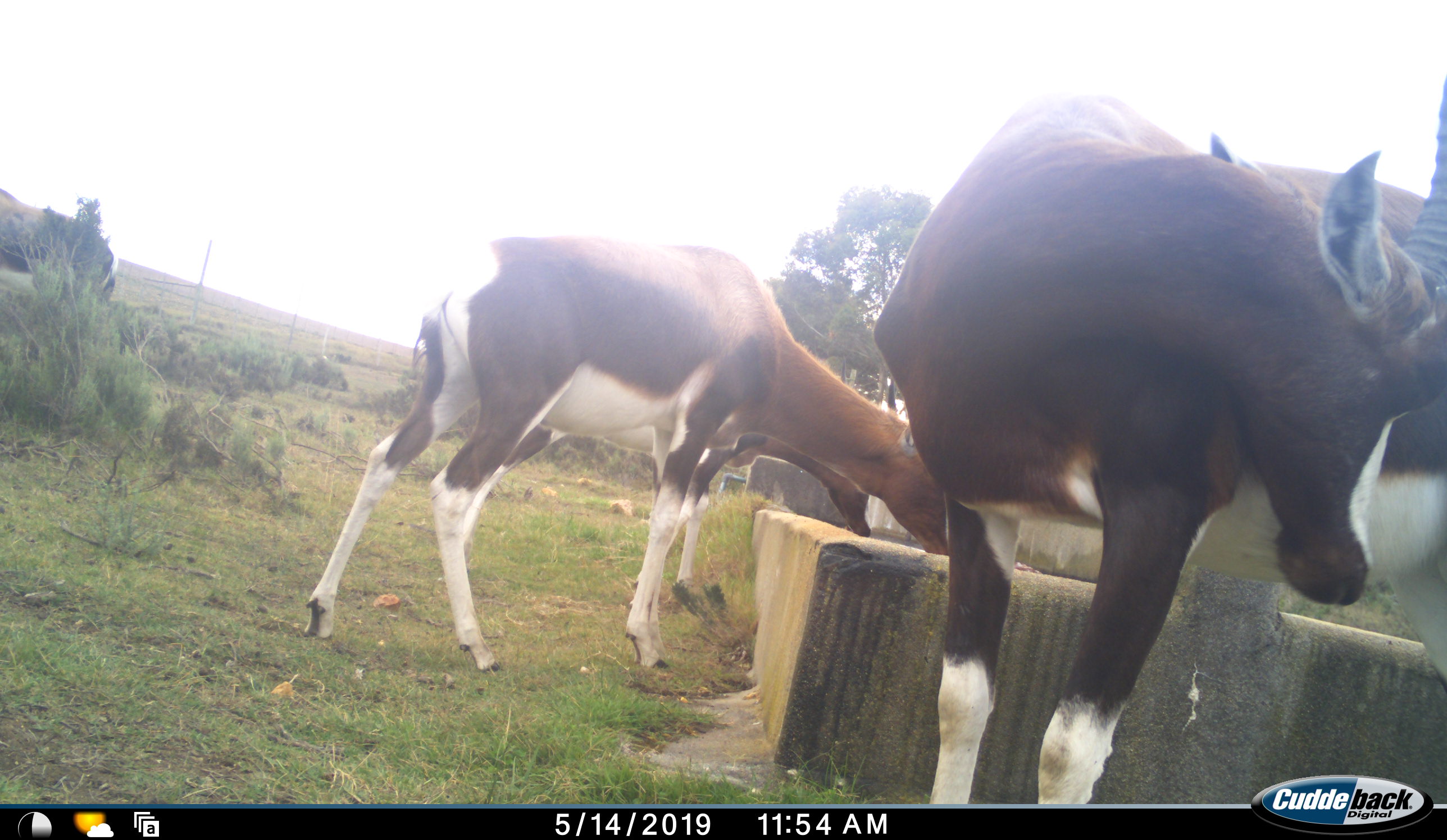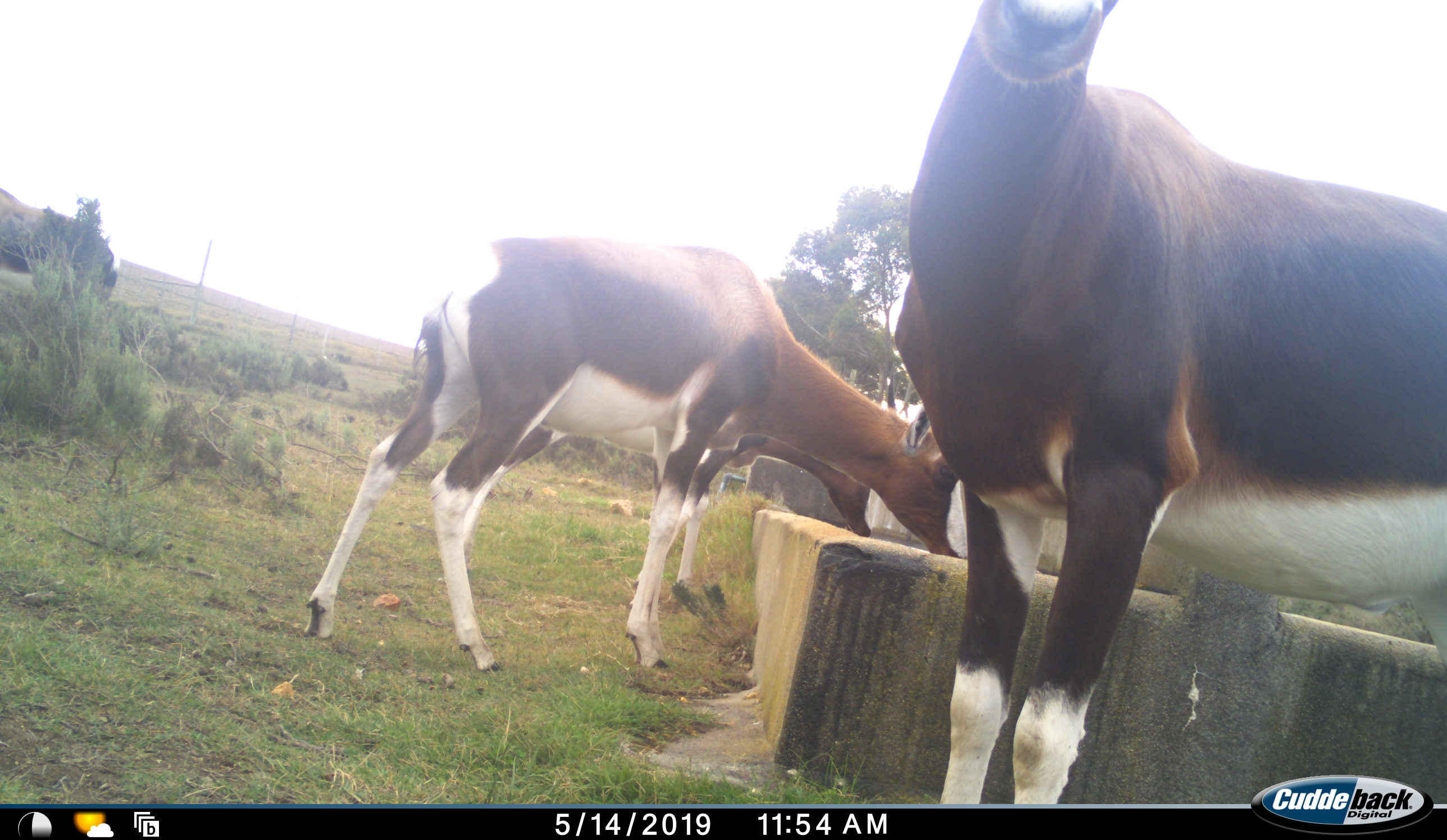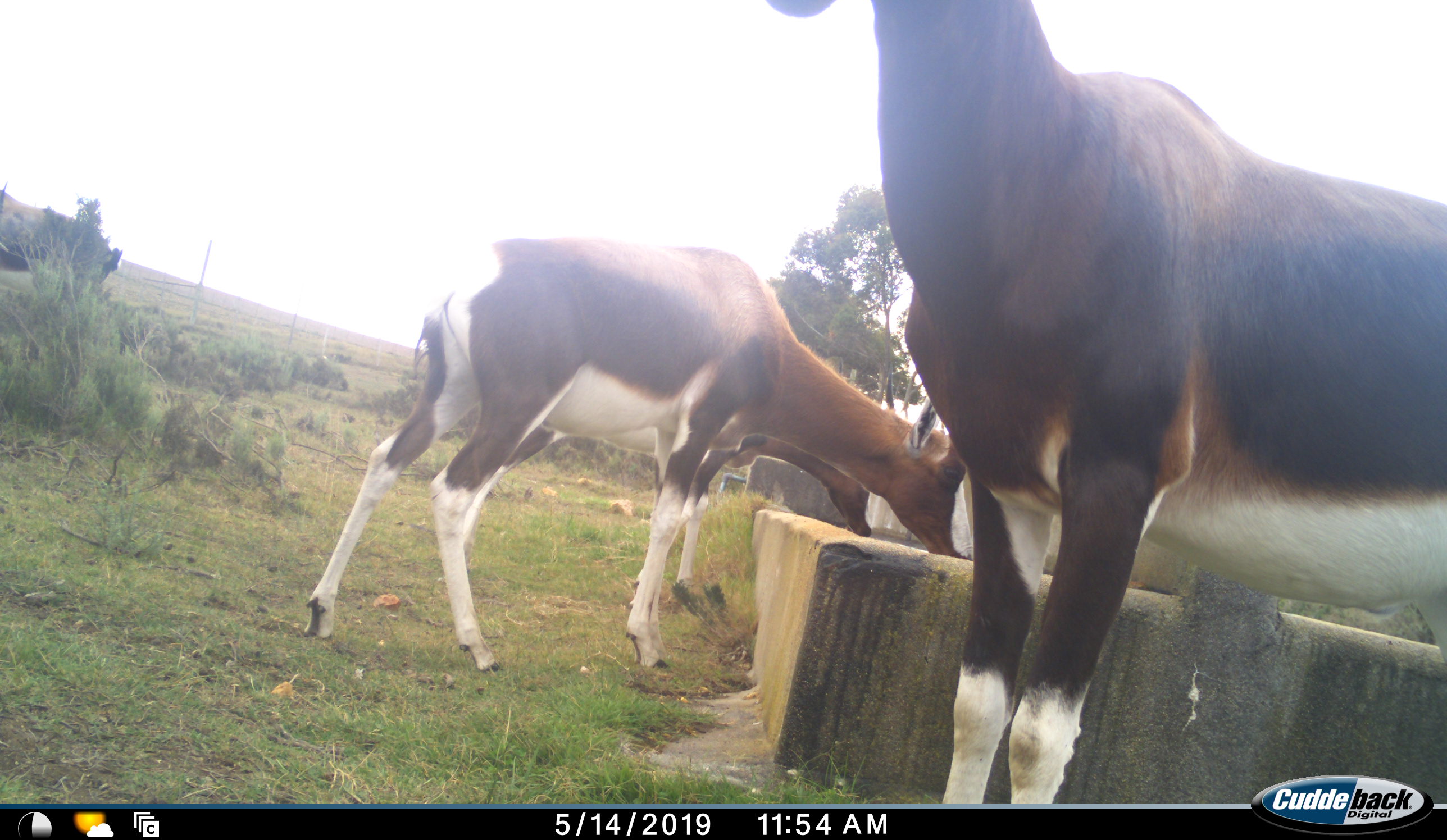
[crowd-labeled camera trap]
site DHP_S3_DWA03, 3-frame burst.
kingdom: Animalia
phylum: Chordata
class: Mammalia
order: Artiodactyla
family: Bovidae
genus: Damaliscus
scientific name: Damaliscus pygargus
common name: bontebok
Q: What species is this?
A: Bontebok (Damaliscus pygargus).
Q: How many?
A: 4.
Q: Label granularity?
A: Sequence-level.